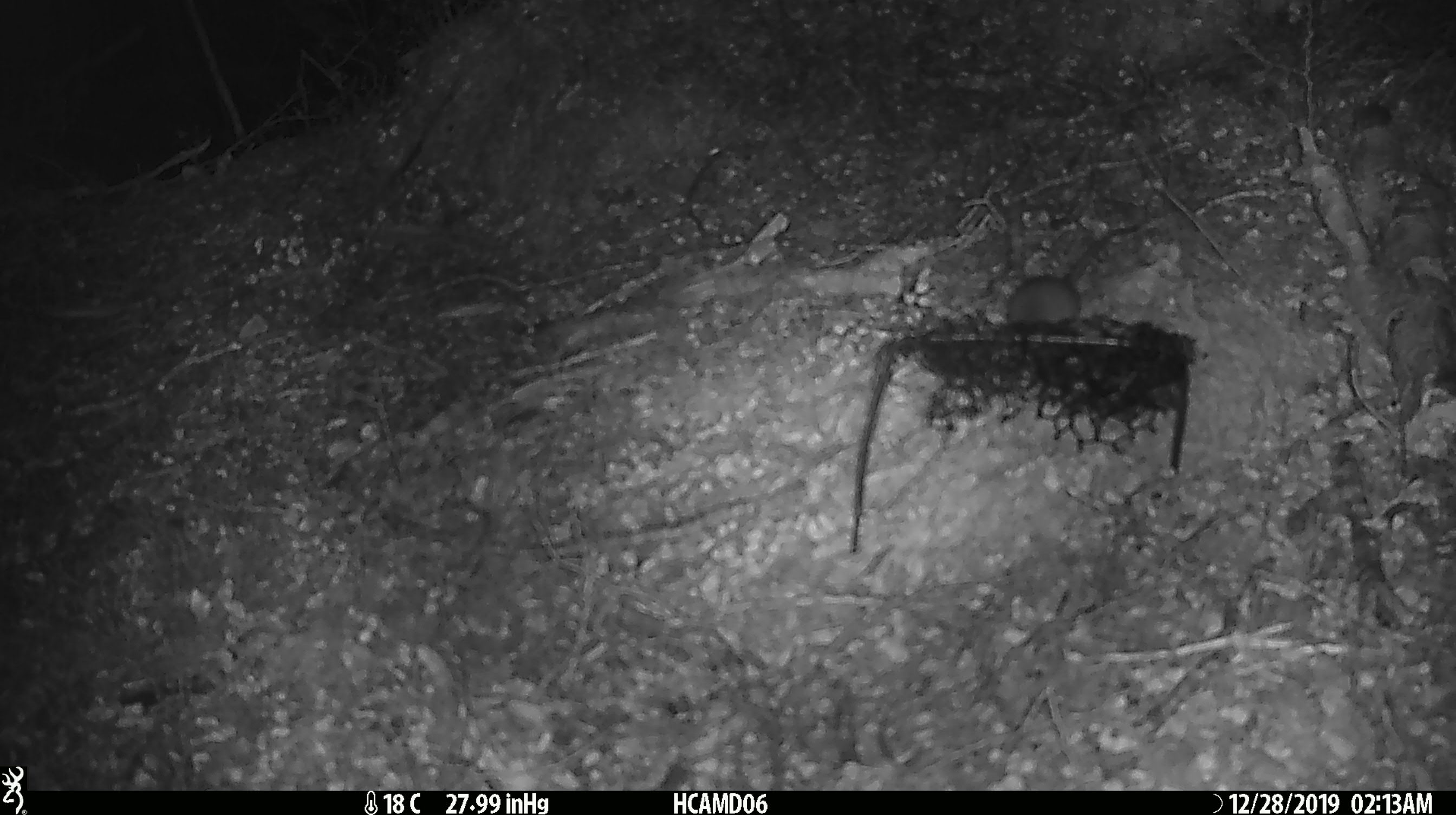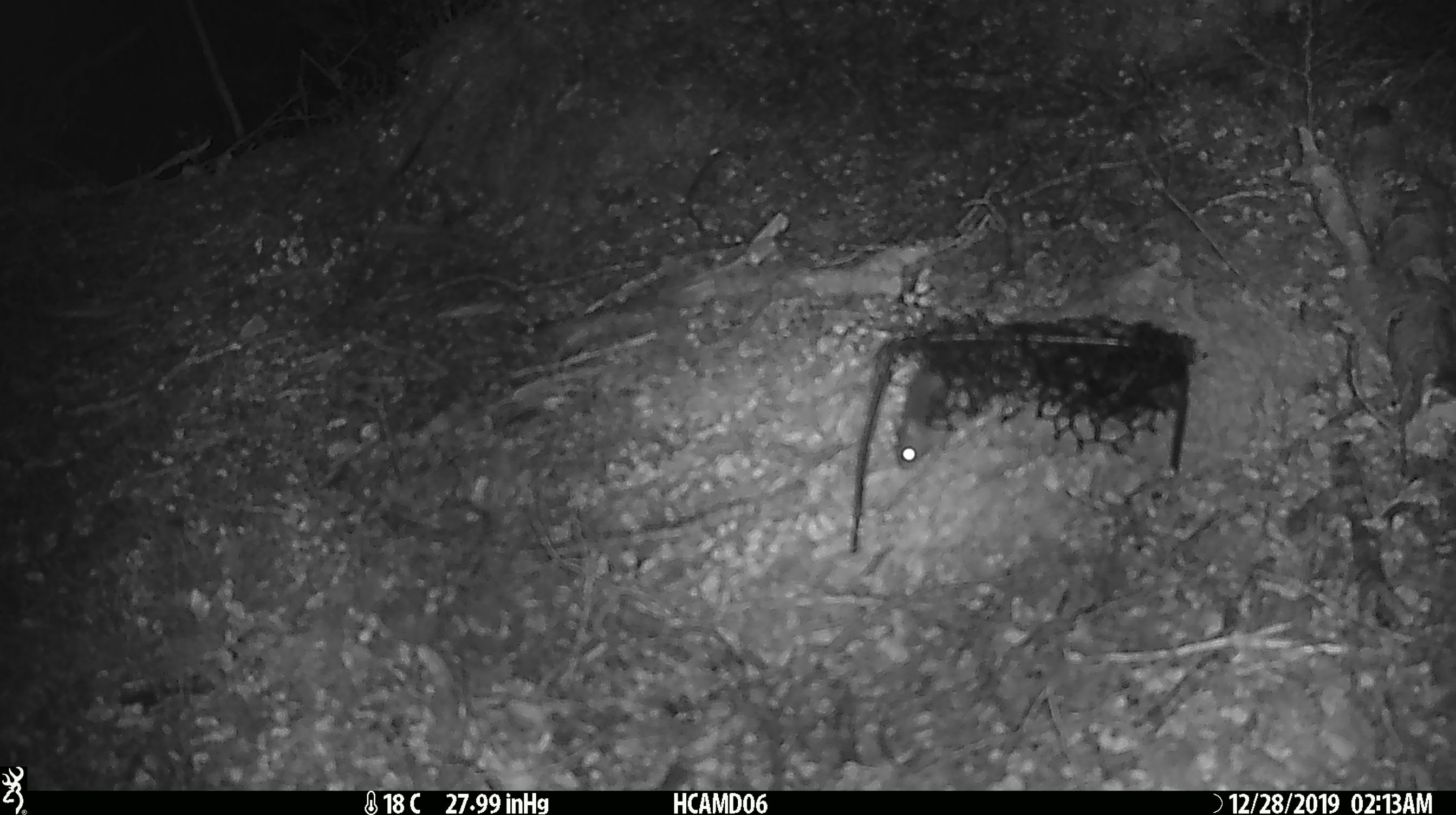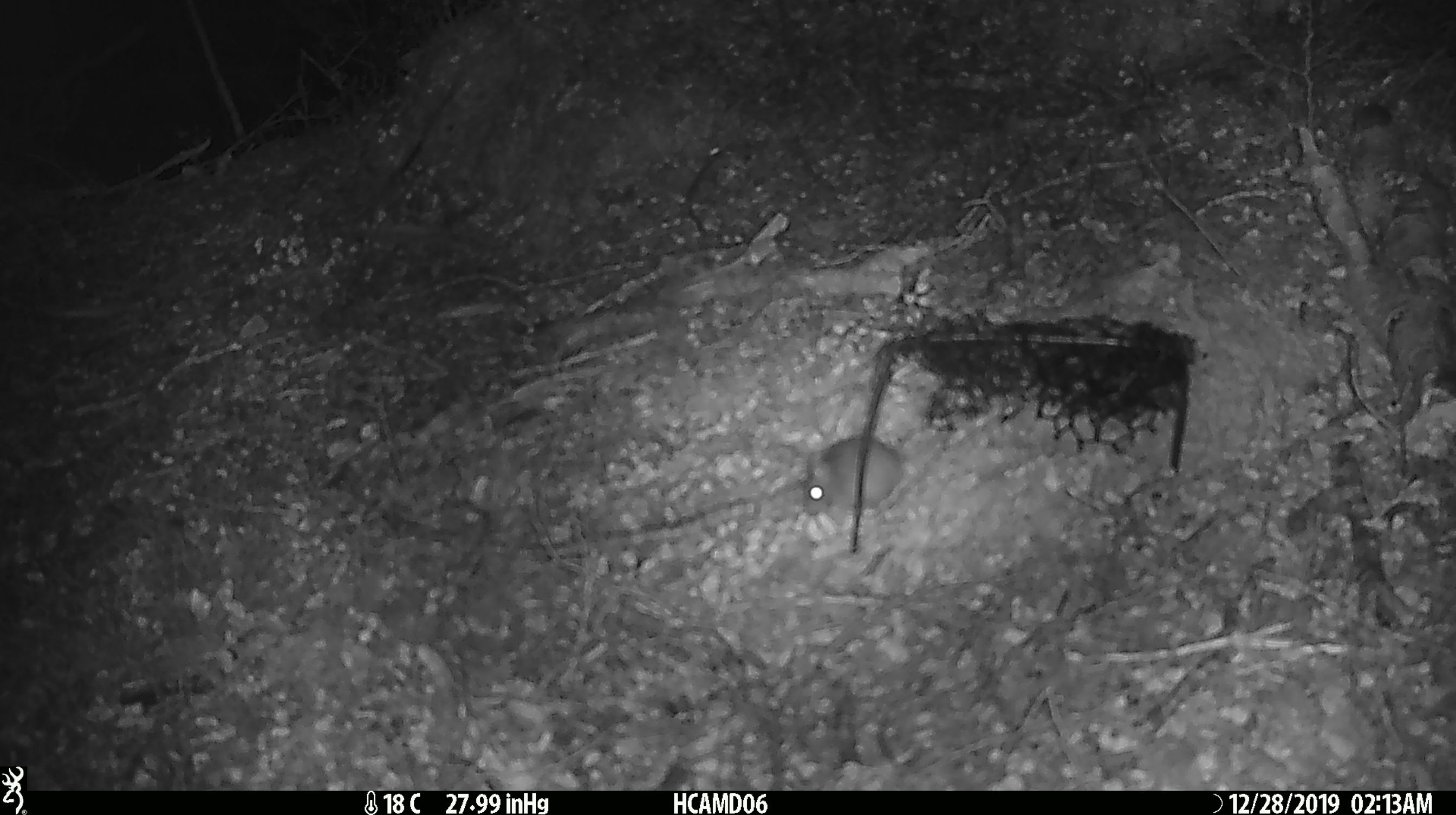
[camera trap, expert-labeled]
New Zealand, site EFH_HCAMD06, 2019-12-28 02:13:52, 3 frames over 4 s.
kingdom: Animalia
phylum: Chordata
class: Mammalia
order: Rodentia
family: Muridae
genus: Mus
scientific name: Mus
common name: mouse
Mouse (Mus).